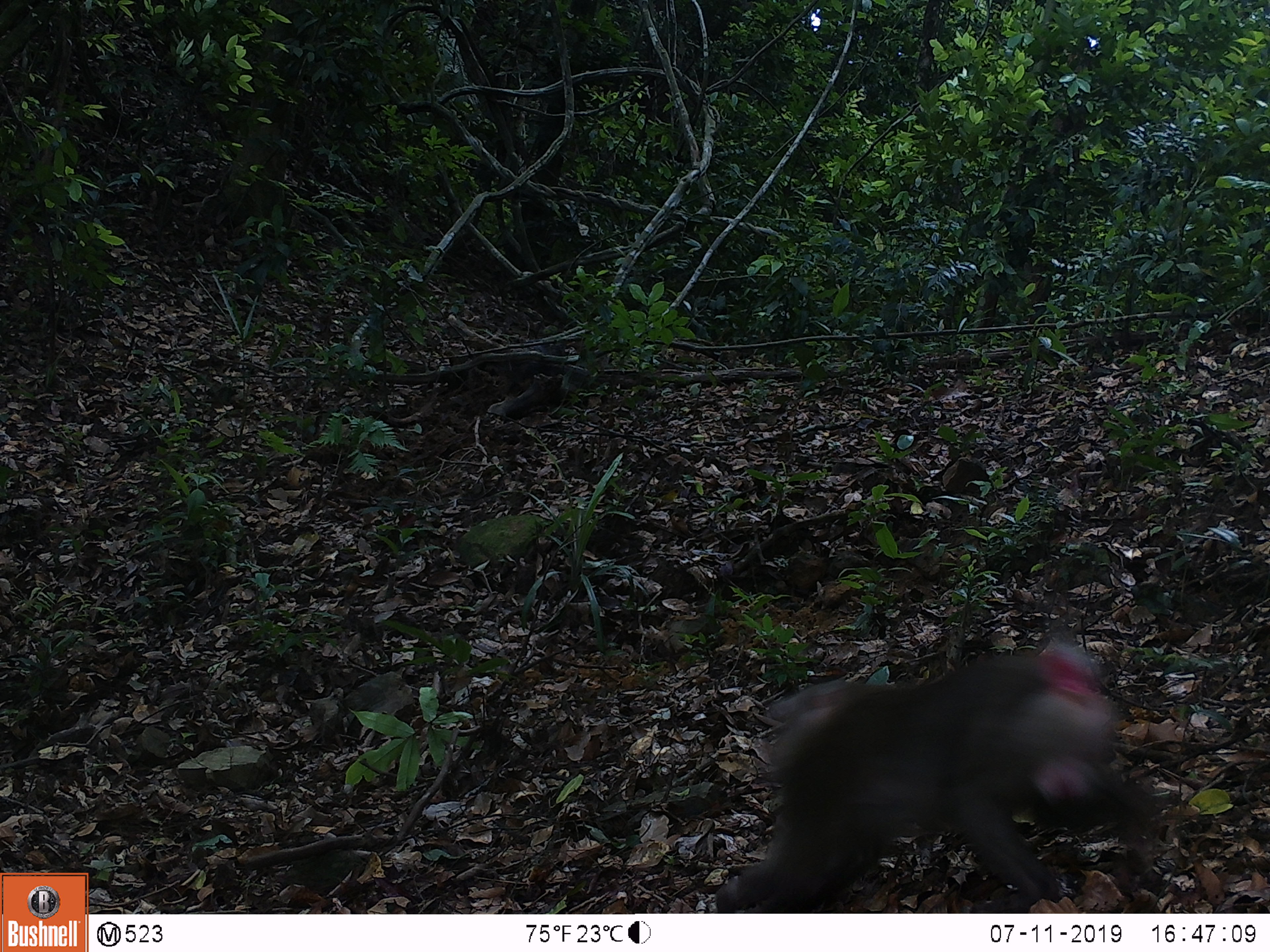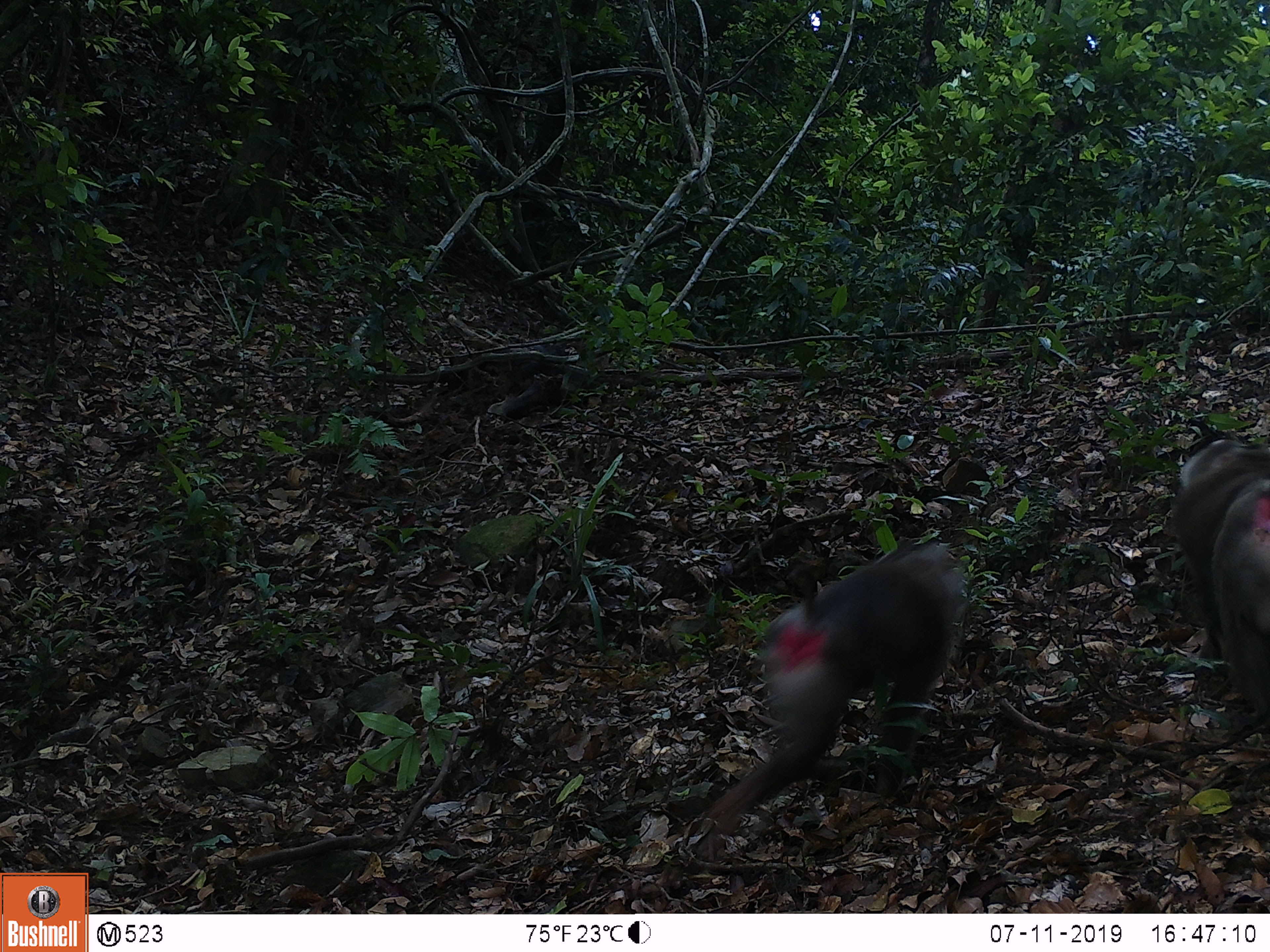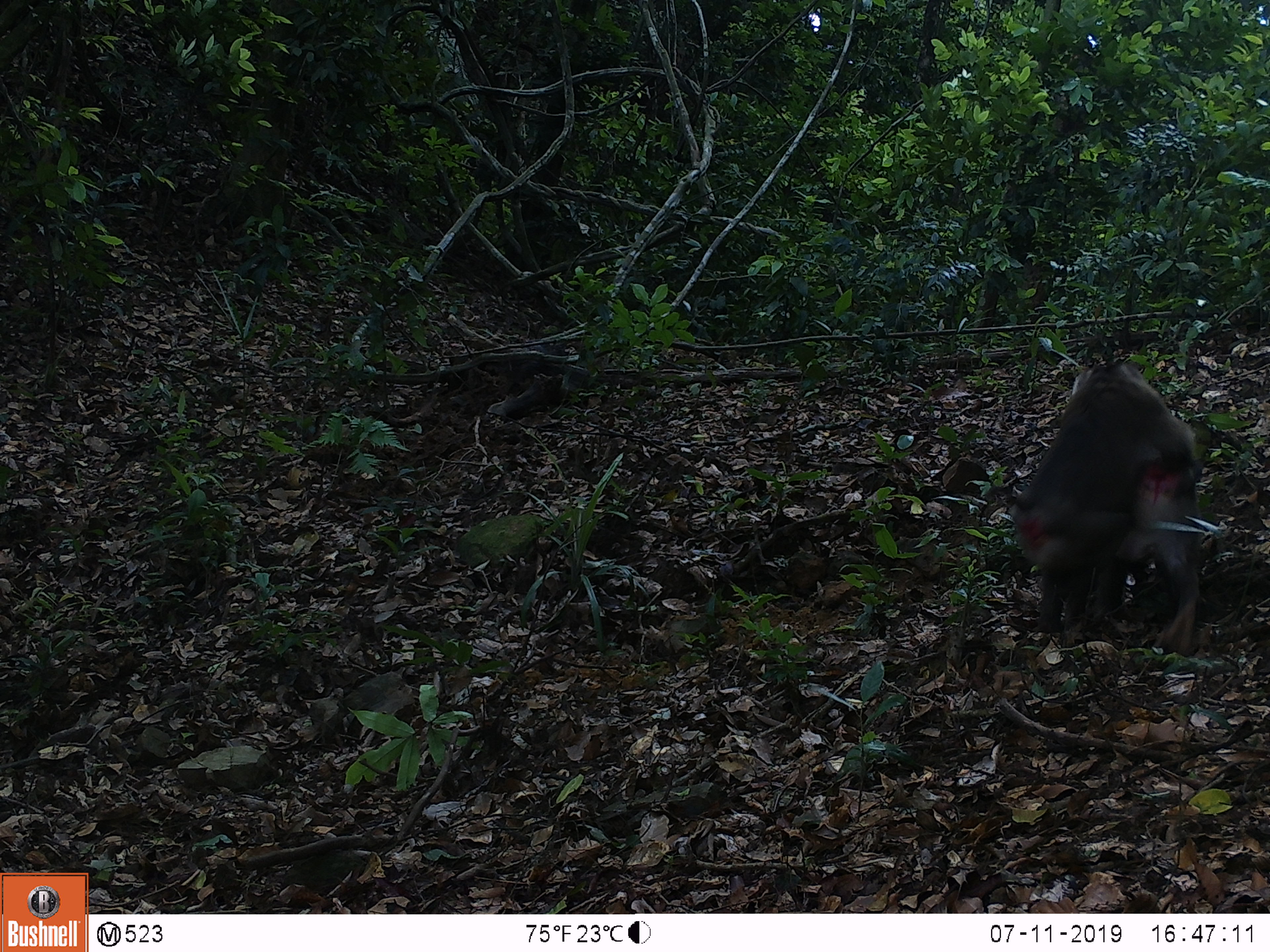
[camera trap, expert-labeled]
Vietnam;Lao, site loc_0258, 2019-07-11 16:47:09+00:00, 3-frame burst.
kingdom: Animalia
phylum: Chordata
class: Mammalia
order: Primates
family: Cercopithecidae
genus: Macaca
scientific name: Macaca nemestrina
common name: pig-tailed macaque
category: pig tailed macaque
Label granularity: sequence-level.